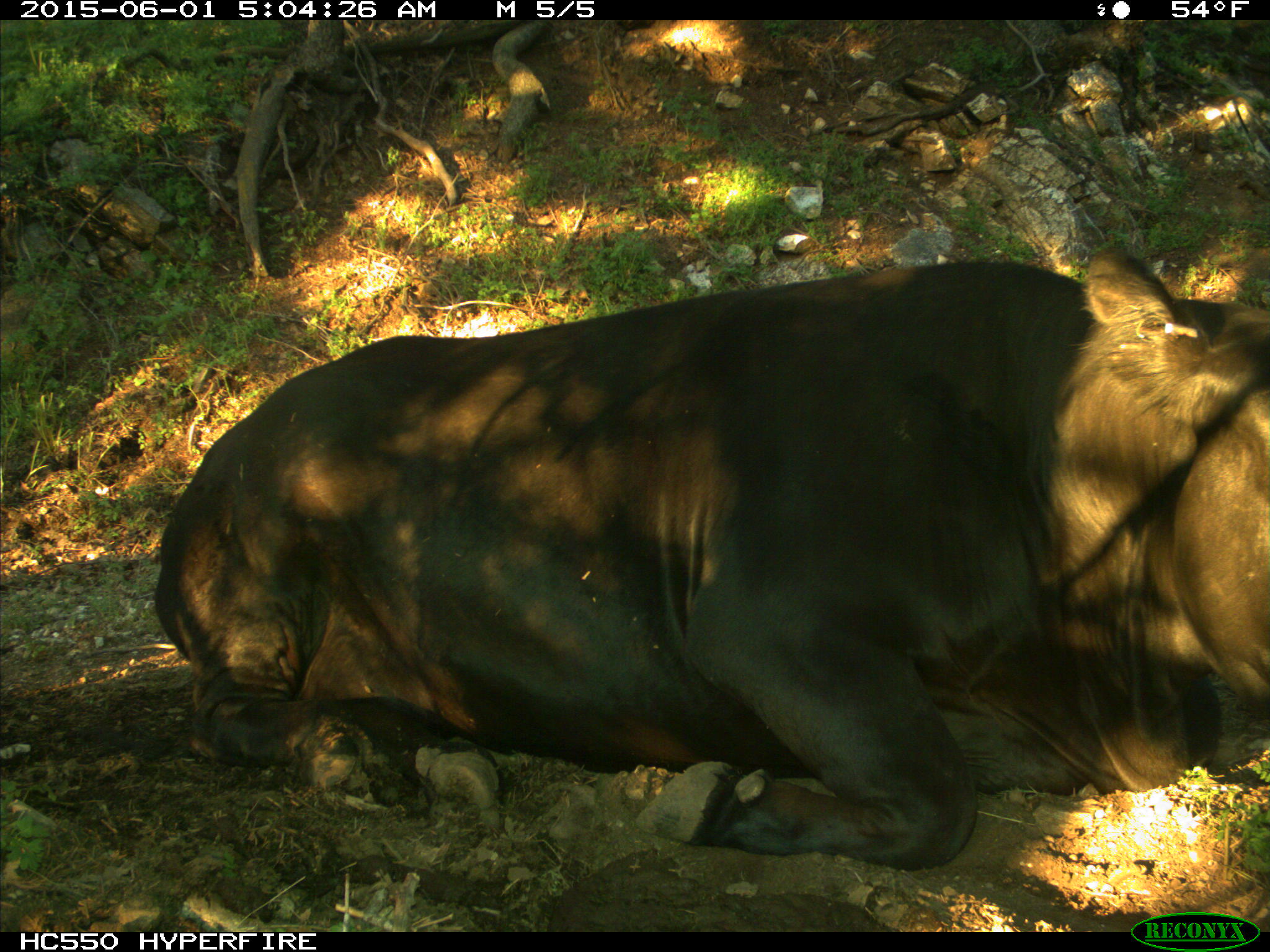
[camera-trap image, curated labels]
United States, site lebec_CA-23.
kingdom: Animalia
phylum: Chordata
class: Mammalia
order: Artiodactyla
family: Bovidae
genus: Bos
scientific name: Bos taurus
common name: domestic cow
Bos taurus (domestic cow).